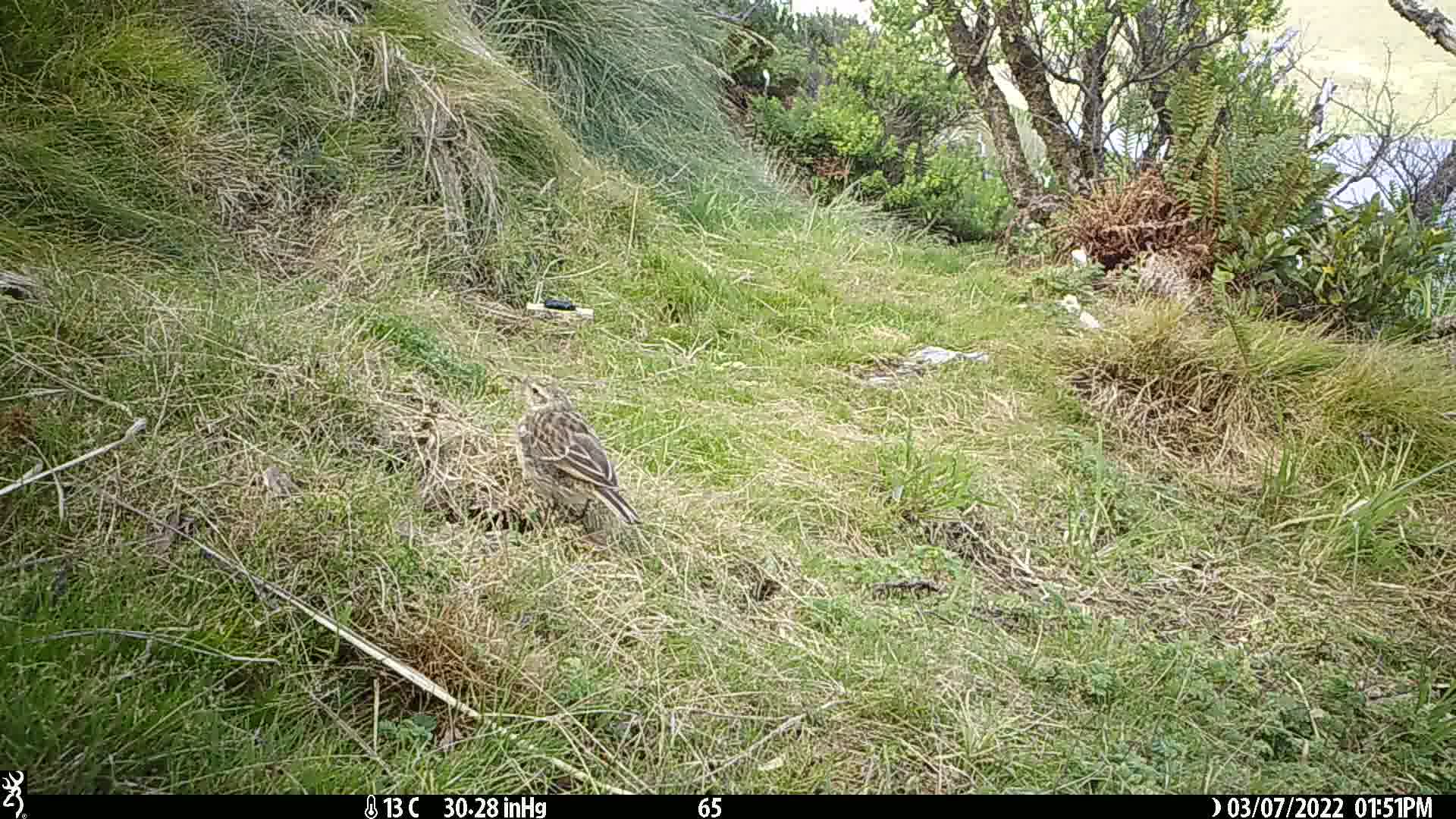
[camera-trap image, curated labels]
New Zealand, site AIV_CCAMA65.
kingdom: Animalia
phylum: Chordata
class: Aves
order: Passeriformes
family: Motacillidae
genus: Anthus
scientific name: Anthus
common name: pipit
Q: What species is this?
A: Pipit (Anthus).